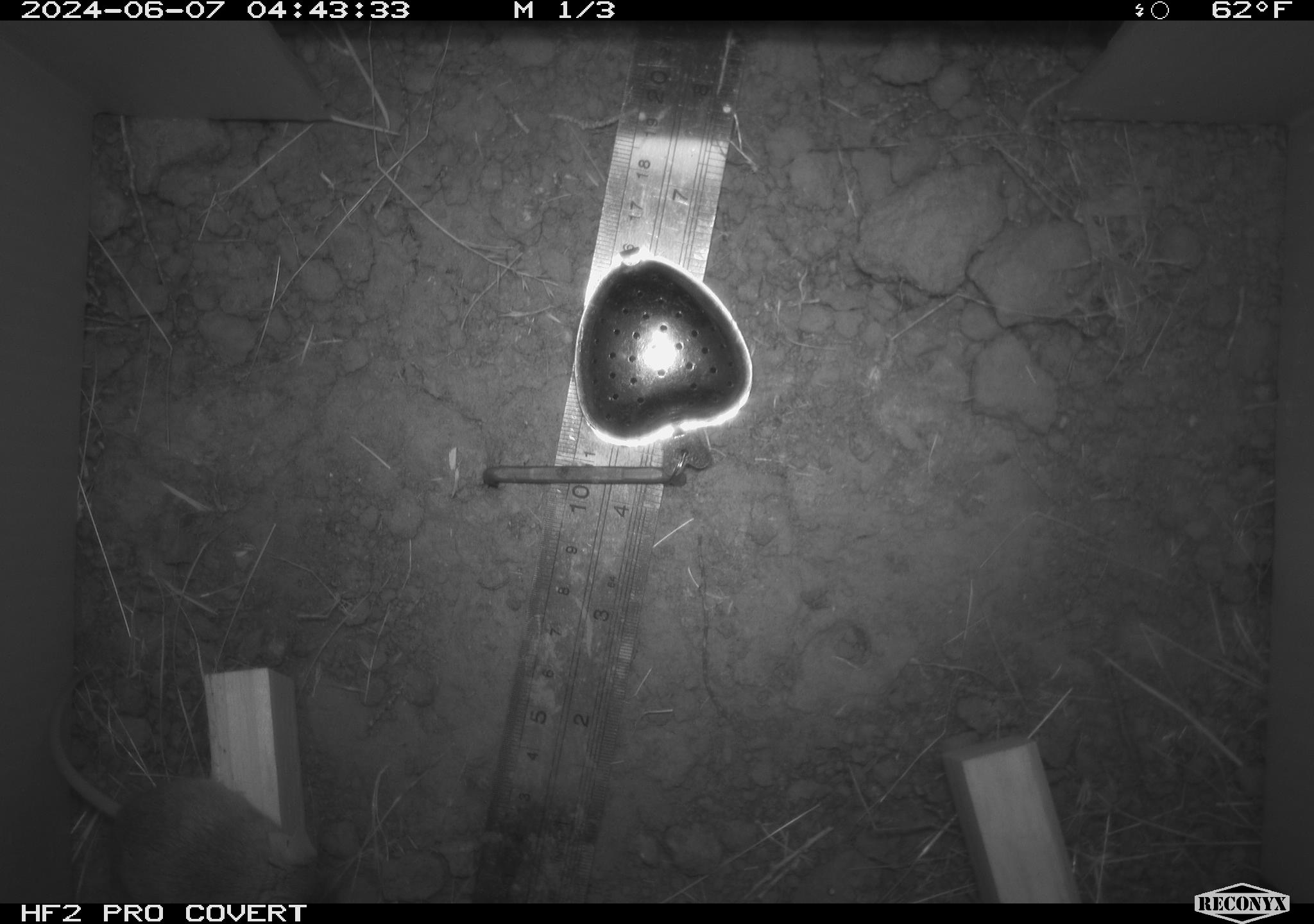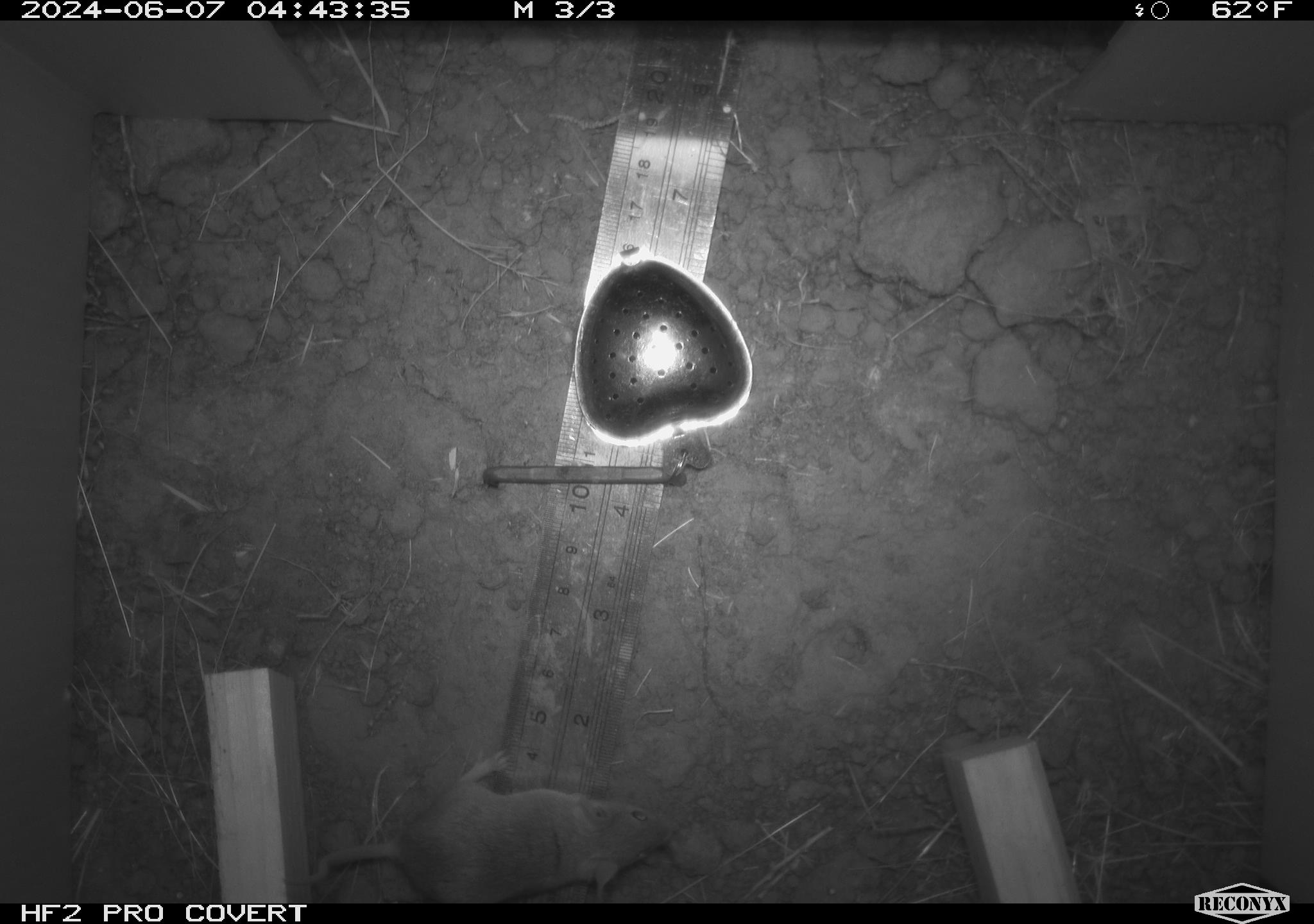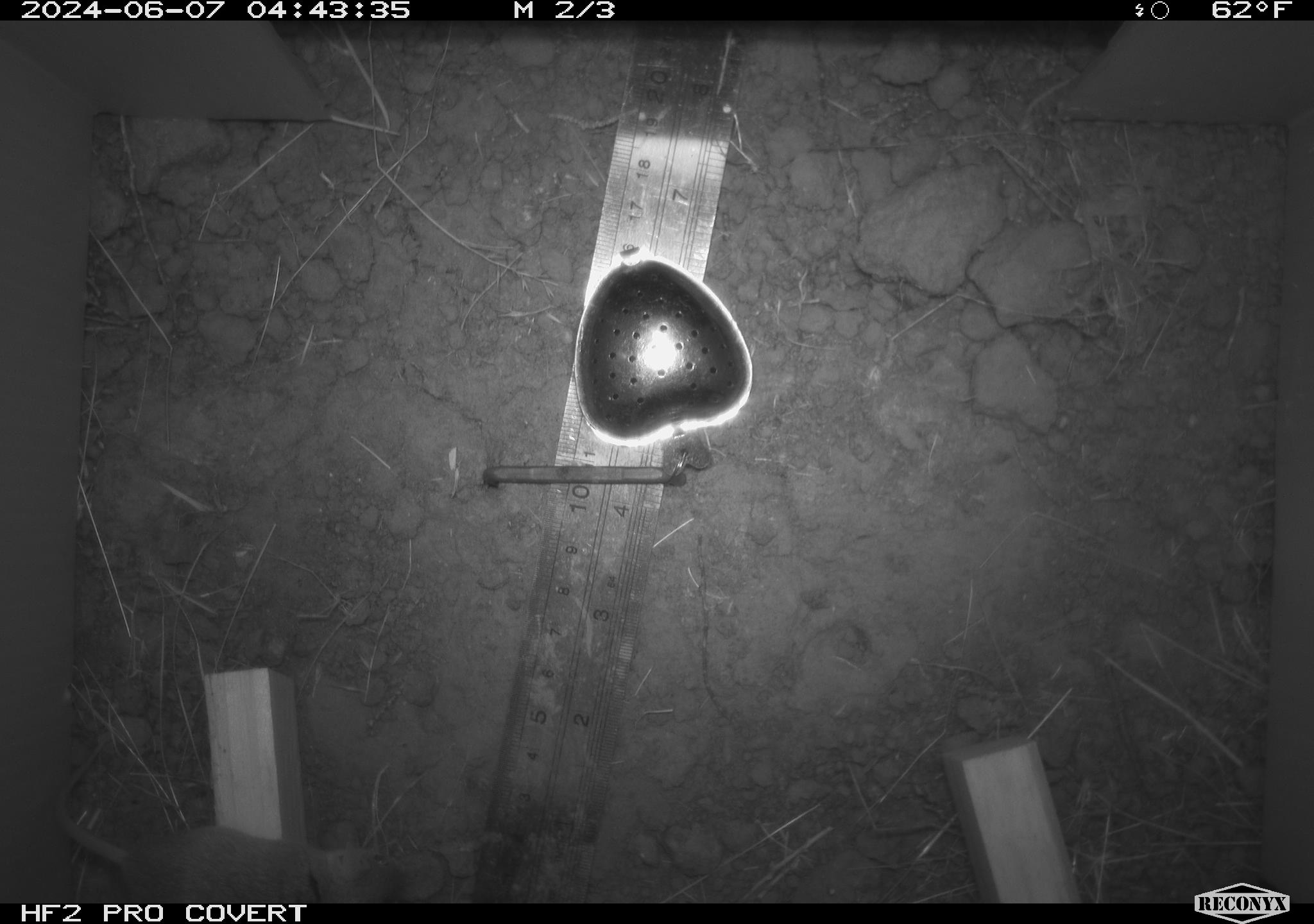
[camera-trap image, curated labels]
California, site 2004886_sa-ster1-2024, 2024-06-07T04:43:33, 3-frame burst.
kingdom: Animalia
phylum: Chordata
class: Mammalia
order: Rodentia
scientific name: Rodentia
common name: mouse species